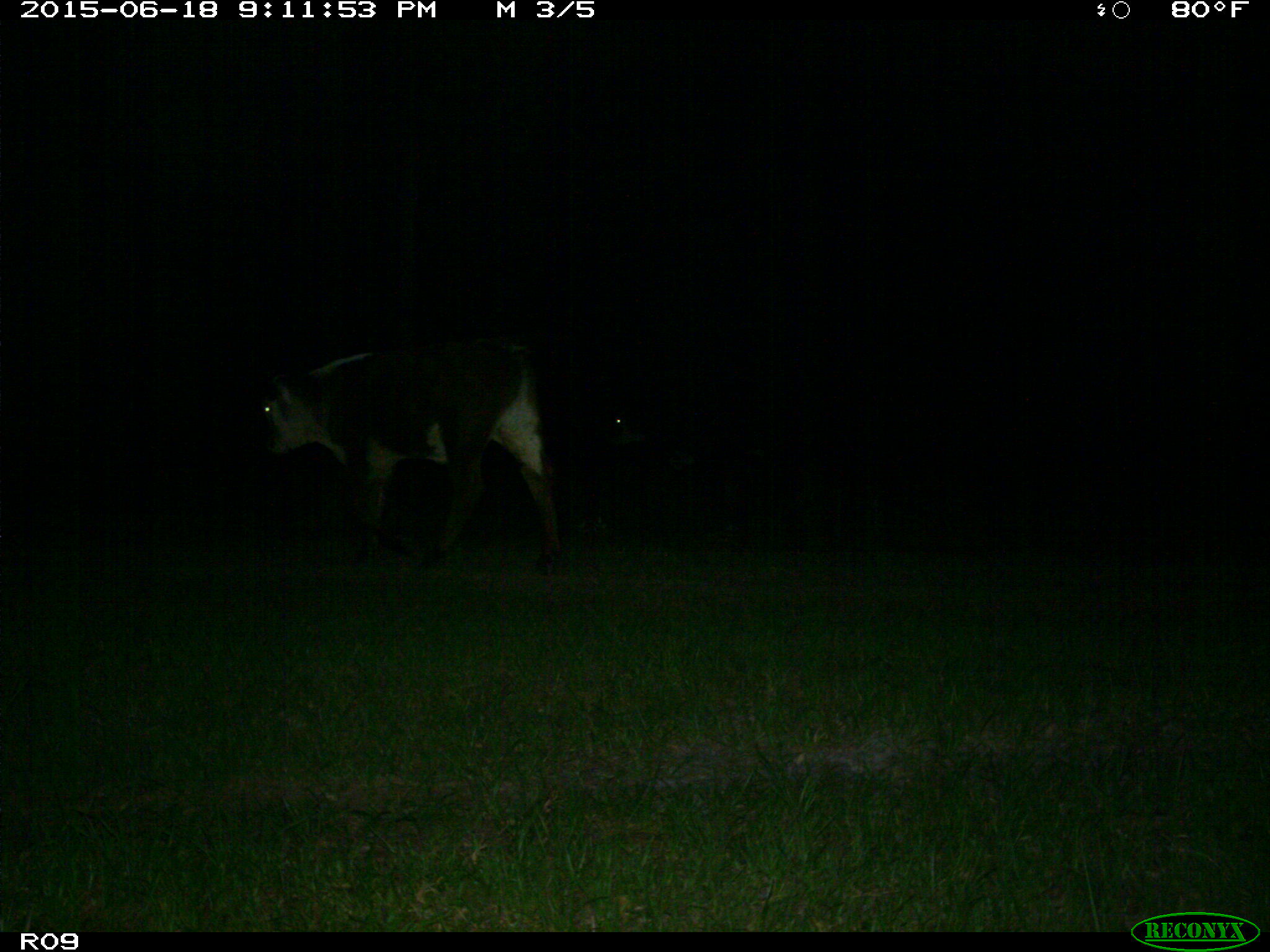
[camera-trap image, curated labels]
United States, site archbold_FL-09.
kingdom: Animalia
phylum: Chordata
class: Mammalia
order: Artiodactyla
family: Bovidae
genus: Bos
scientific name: Bos taurus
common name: domestic cow